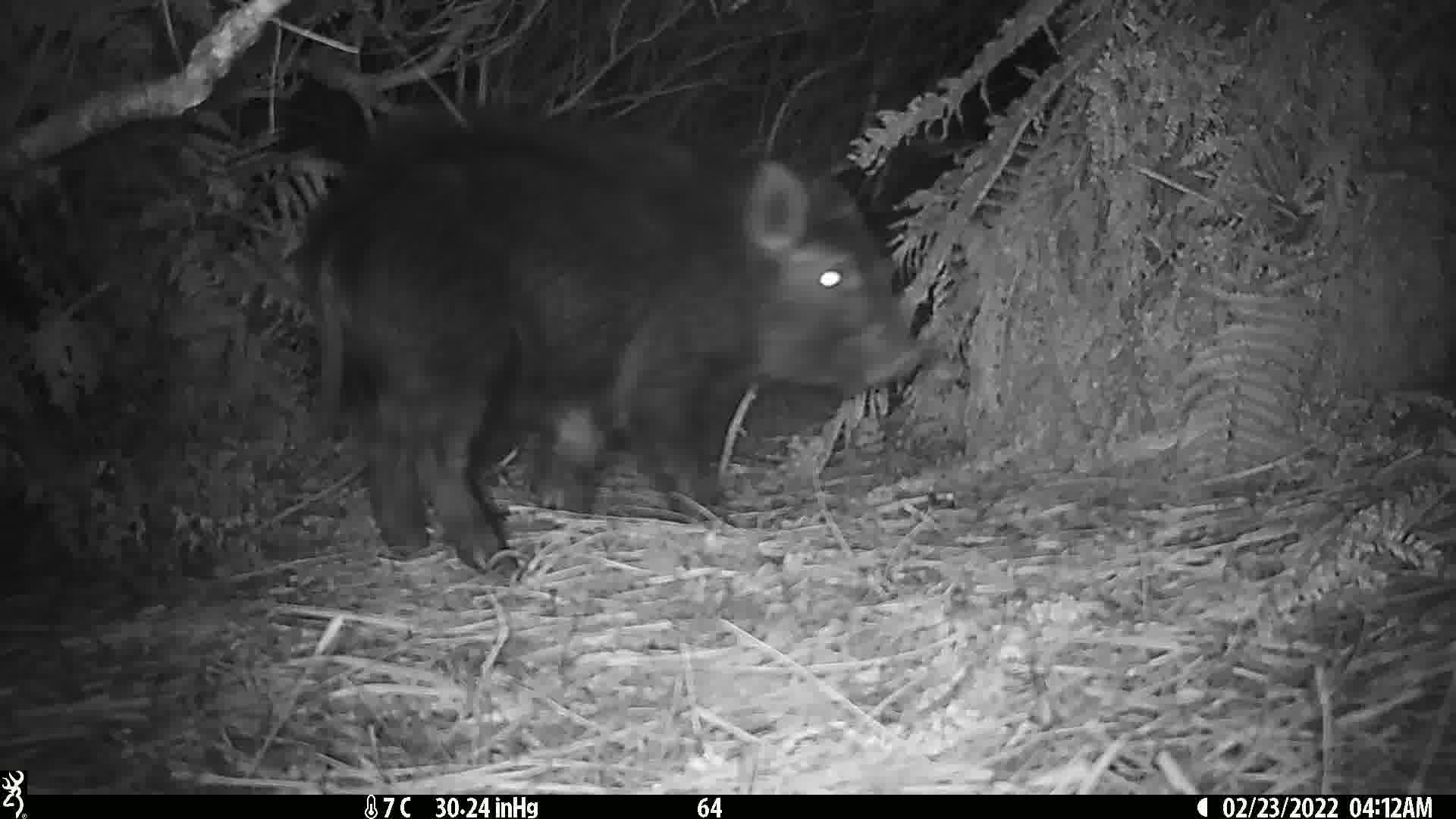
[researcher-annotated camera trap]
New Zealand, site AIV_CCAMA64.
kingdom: Animalia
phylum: Chordata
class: Mammalia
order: Artiodactyla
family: Suidae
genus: Sus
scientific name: Sus scrofa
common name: pig